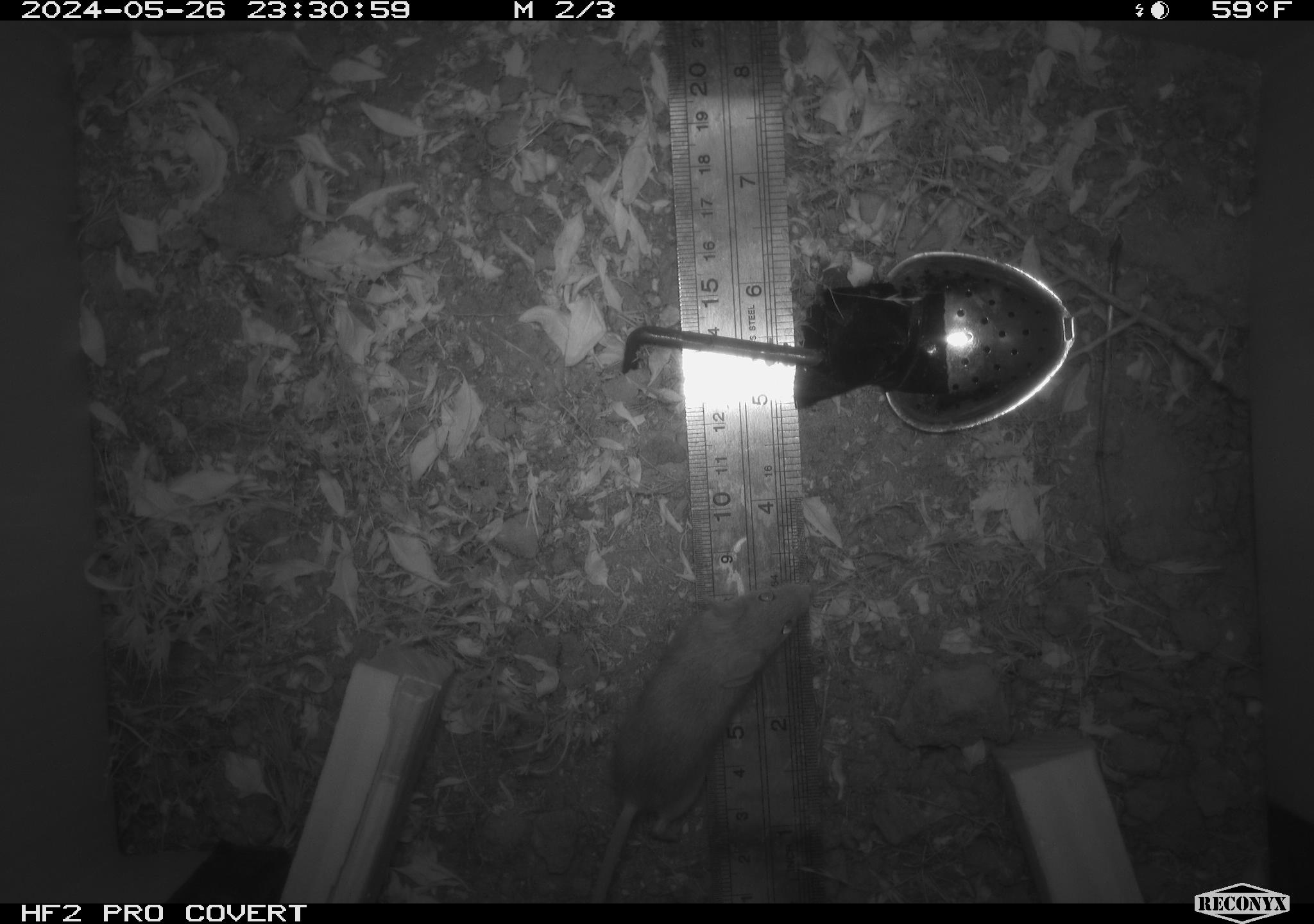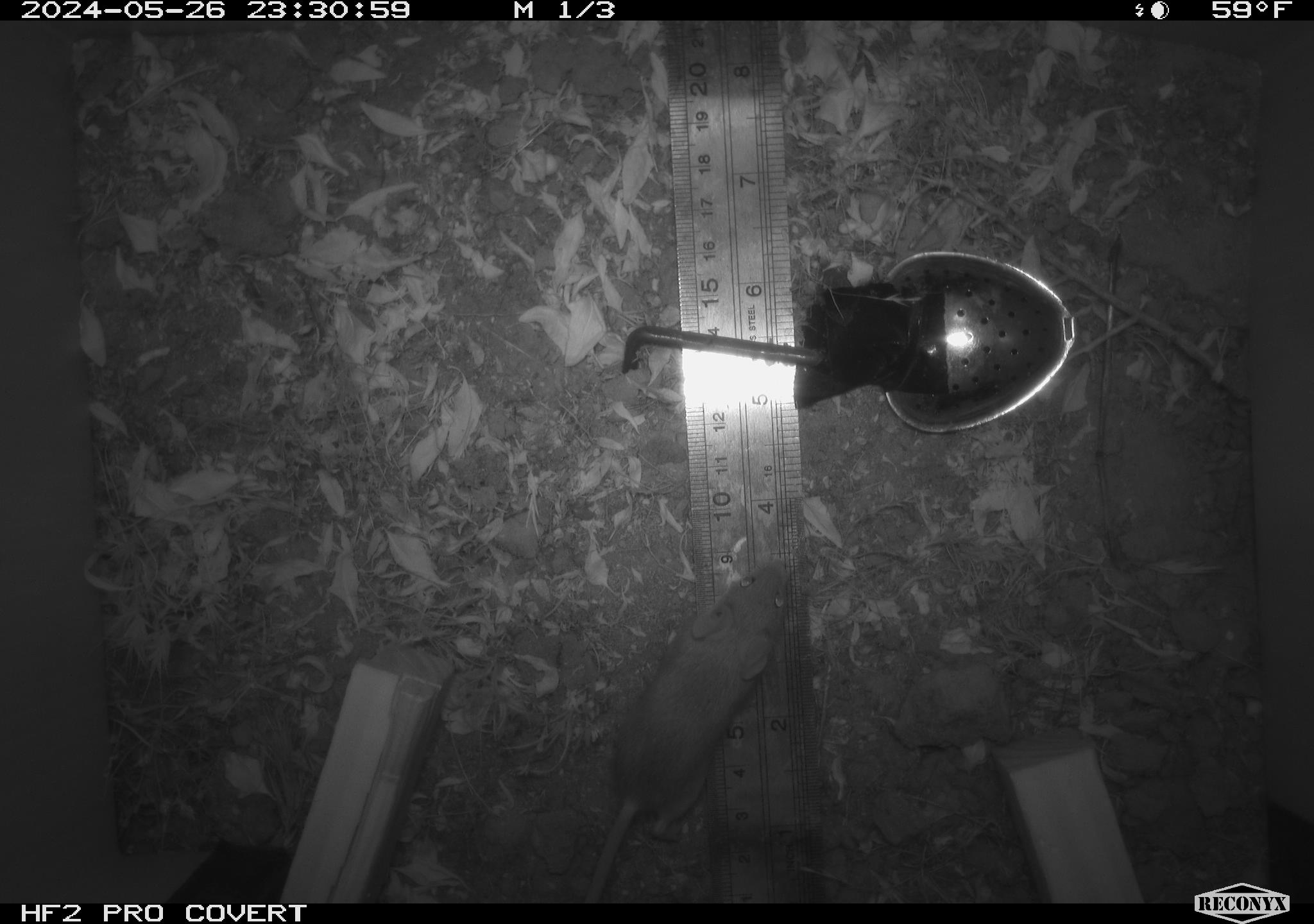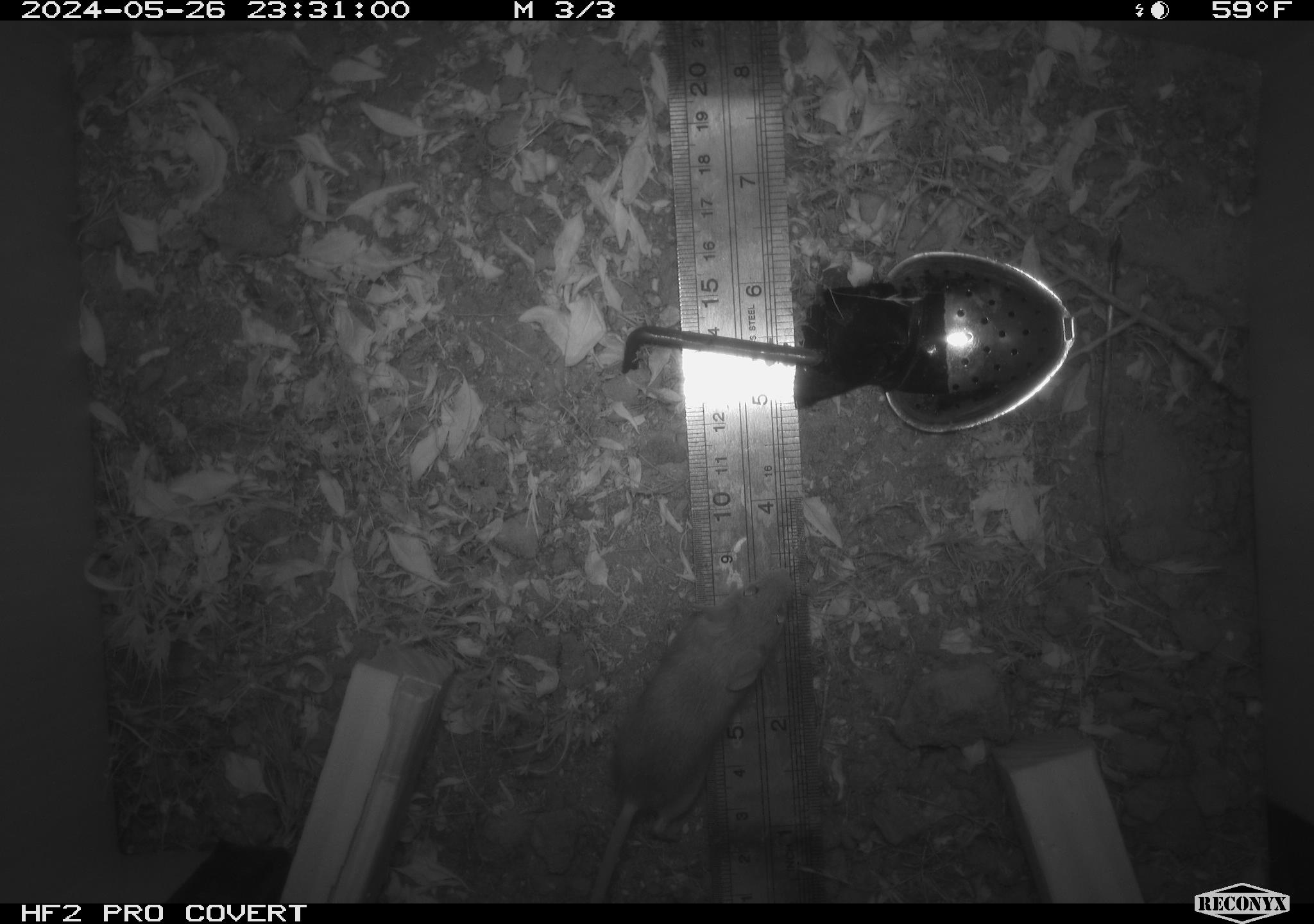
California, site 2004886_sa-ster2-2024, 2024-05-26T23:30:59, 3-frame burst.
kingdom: Animalia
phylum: Chordata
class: Mammalia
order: Rodentia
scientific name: Rodentia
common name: mouse species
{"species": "mouse species (Rodentia)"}